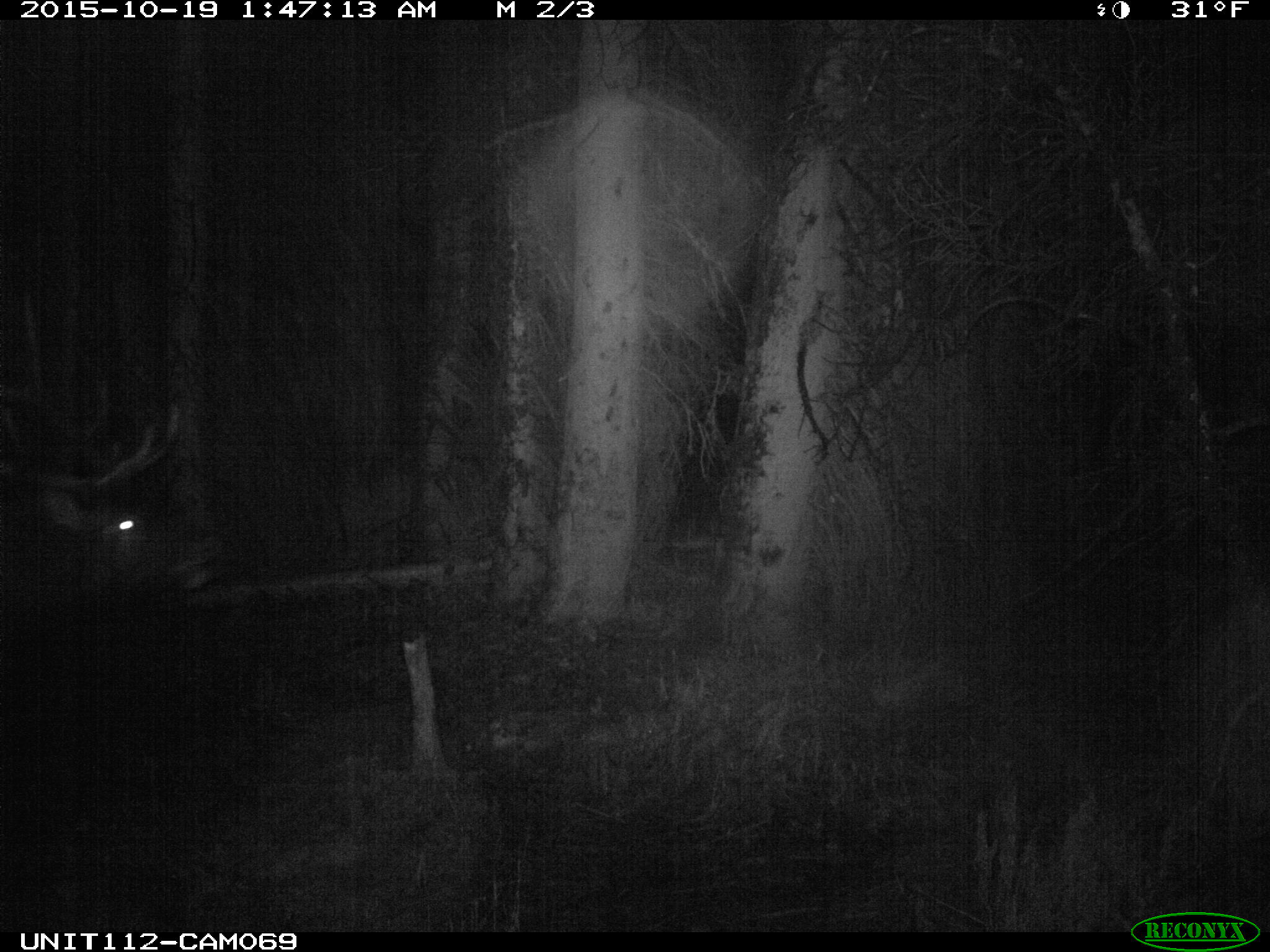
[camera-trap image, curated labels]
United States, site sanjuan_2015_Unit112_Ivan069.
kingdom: Animalia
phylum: Chordata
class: Mammalia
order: Artiodactyla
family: Cervidae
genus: Cervus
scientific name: Cervus elaphus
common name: red deer